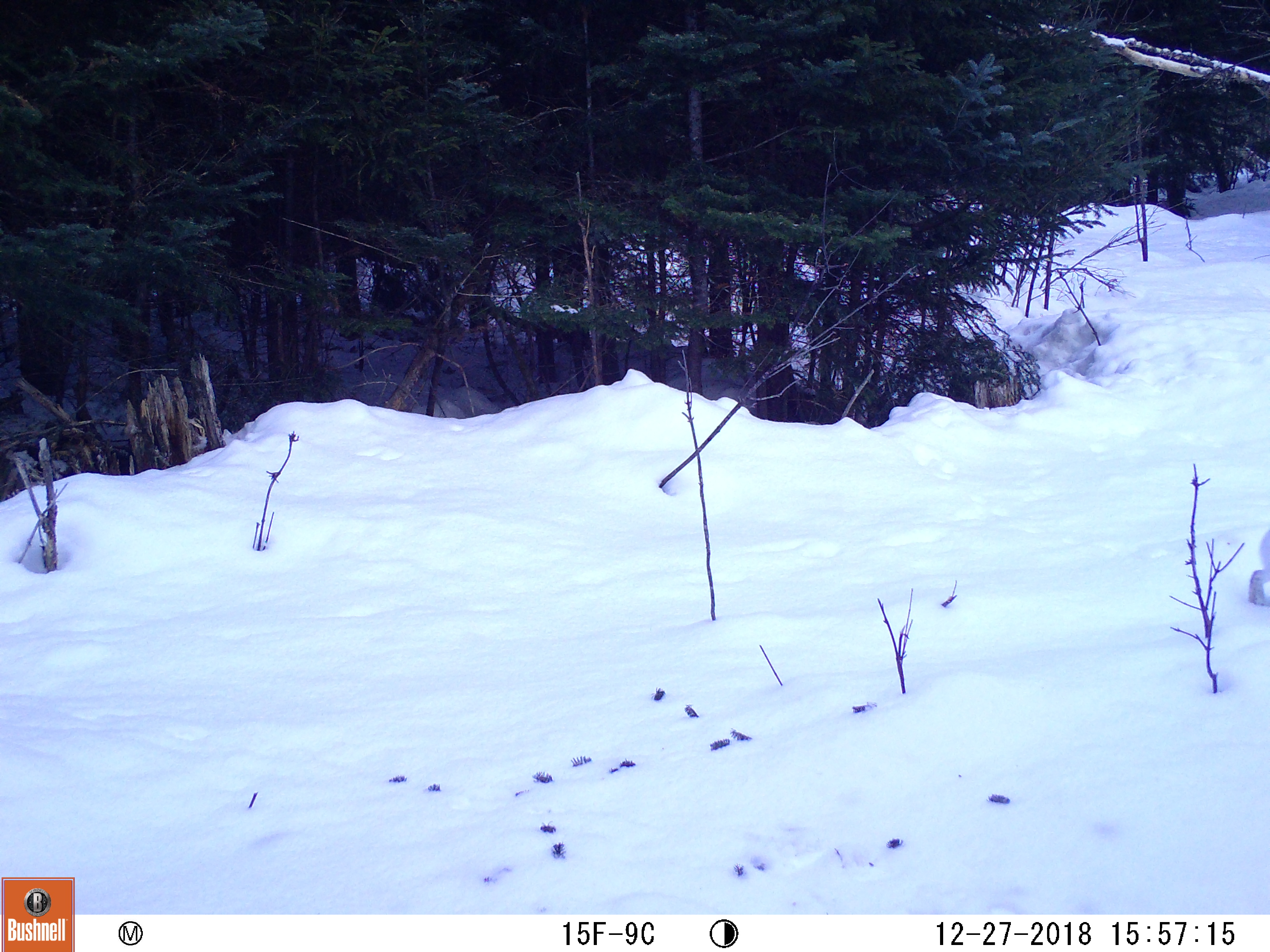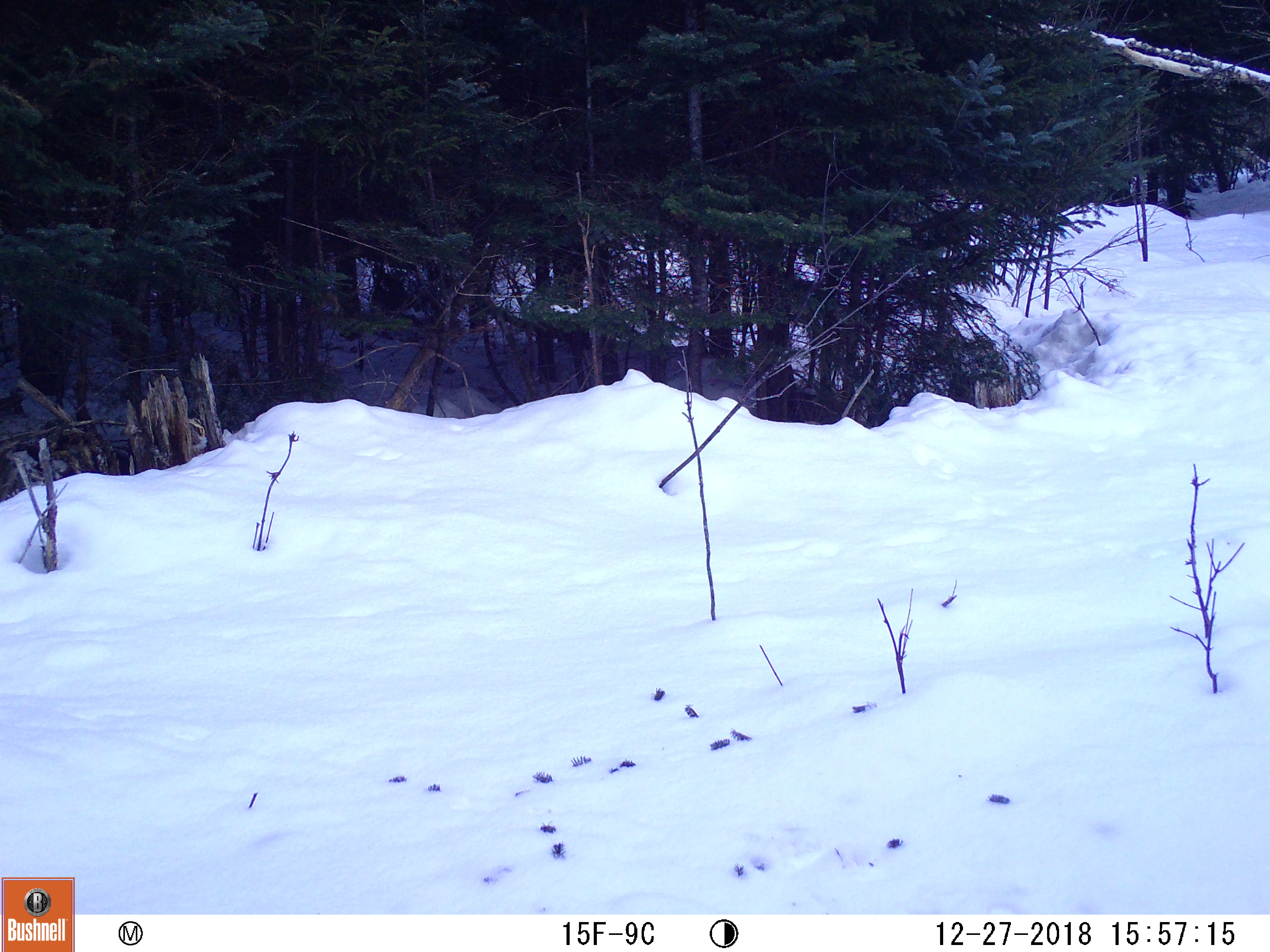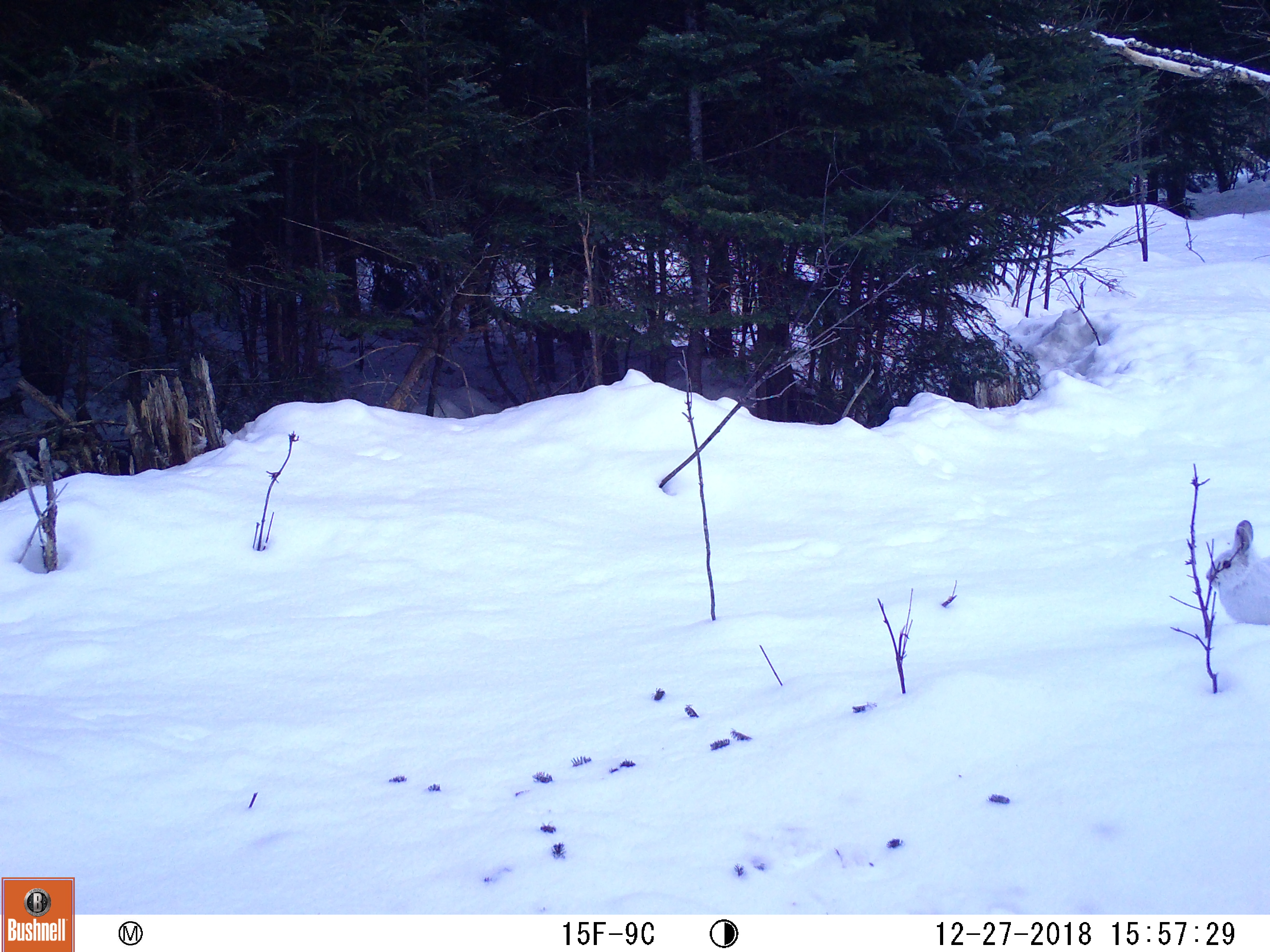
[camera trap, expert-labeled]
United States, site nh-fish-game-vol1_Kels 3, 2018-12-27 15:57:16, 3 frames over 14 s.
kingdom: Animalia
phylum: Chordata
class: Mammalia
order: Lagomorpha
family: Leporidae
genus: Lepus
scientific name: Lepus americanus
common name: snowshoe hare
Snowshoe hare (Lepus americanus).